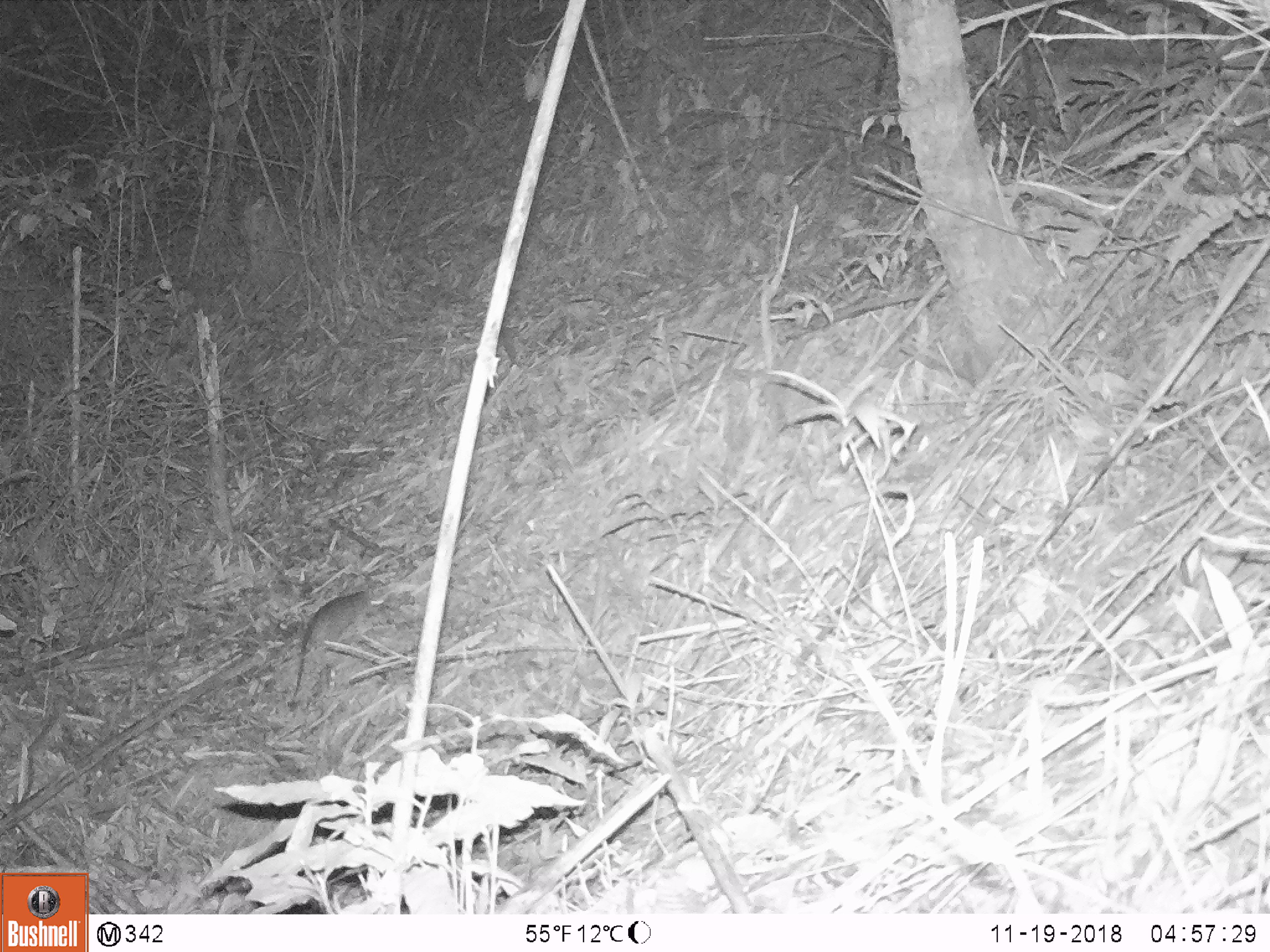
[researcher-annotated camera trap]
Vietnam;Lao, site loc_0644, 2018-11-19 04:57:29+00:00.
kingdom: Animalia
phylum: Chordata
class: Mammalia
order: Rodentia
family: Muridae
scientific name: Muridae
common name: old-world mice and rats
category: unidentified murid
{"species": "unidentified murid (old-world mice and rats) (Muridae)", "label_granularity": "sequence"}